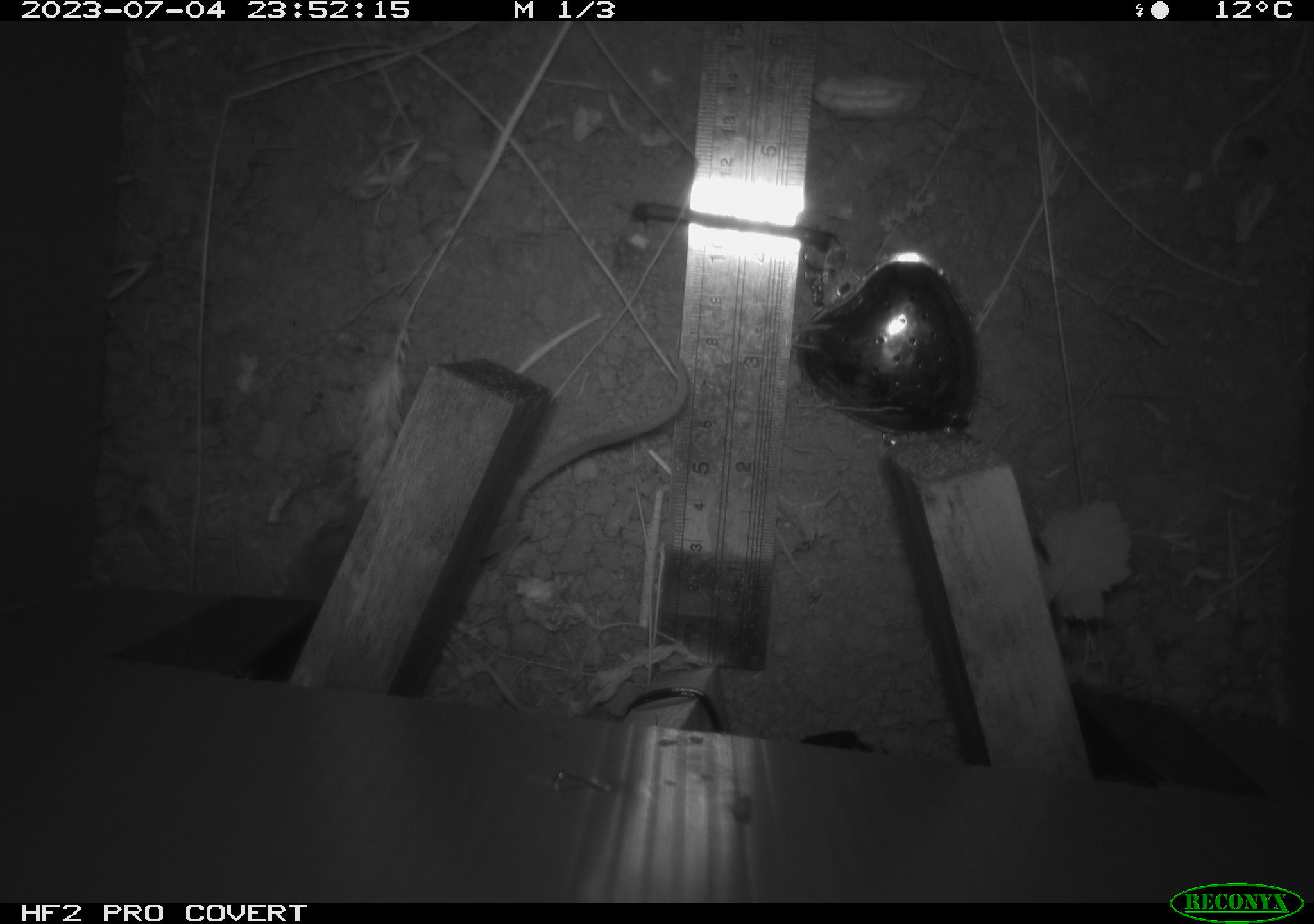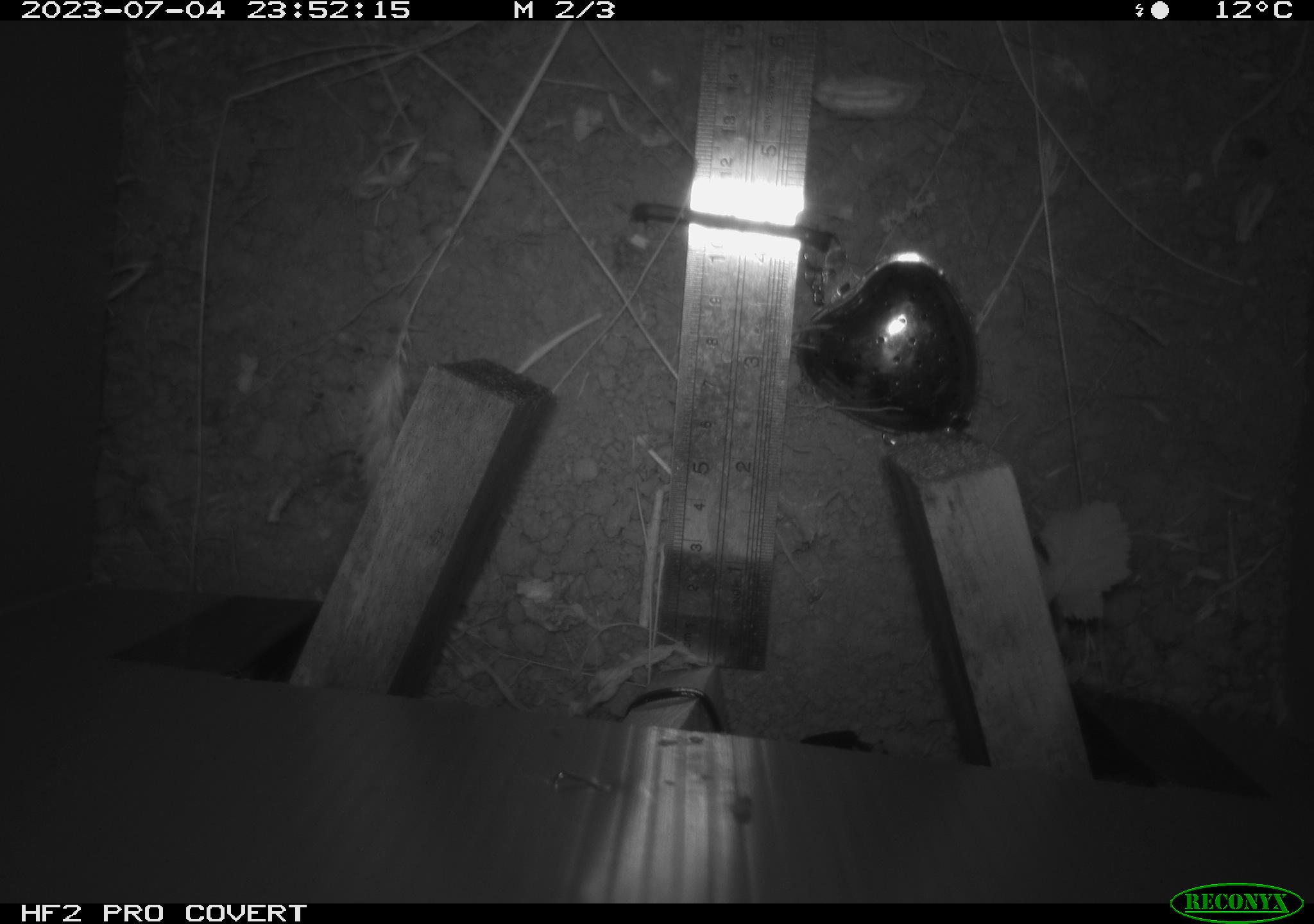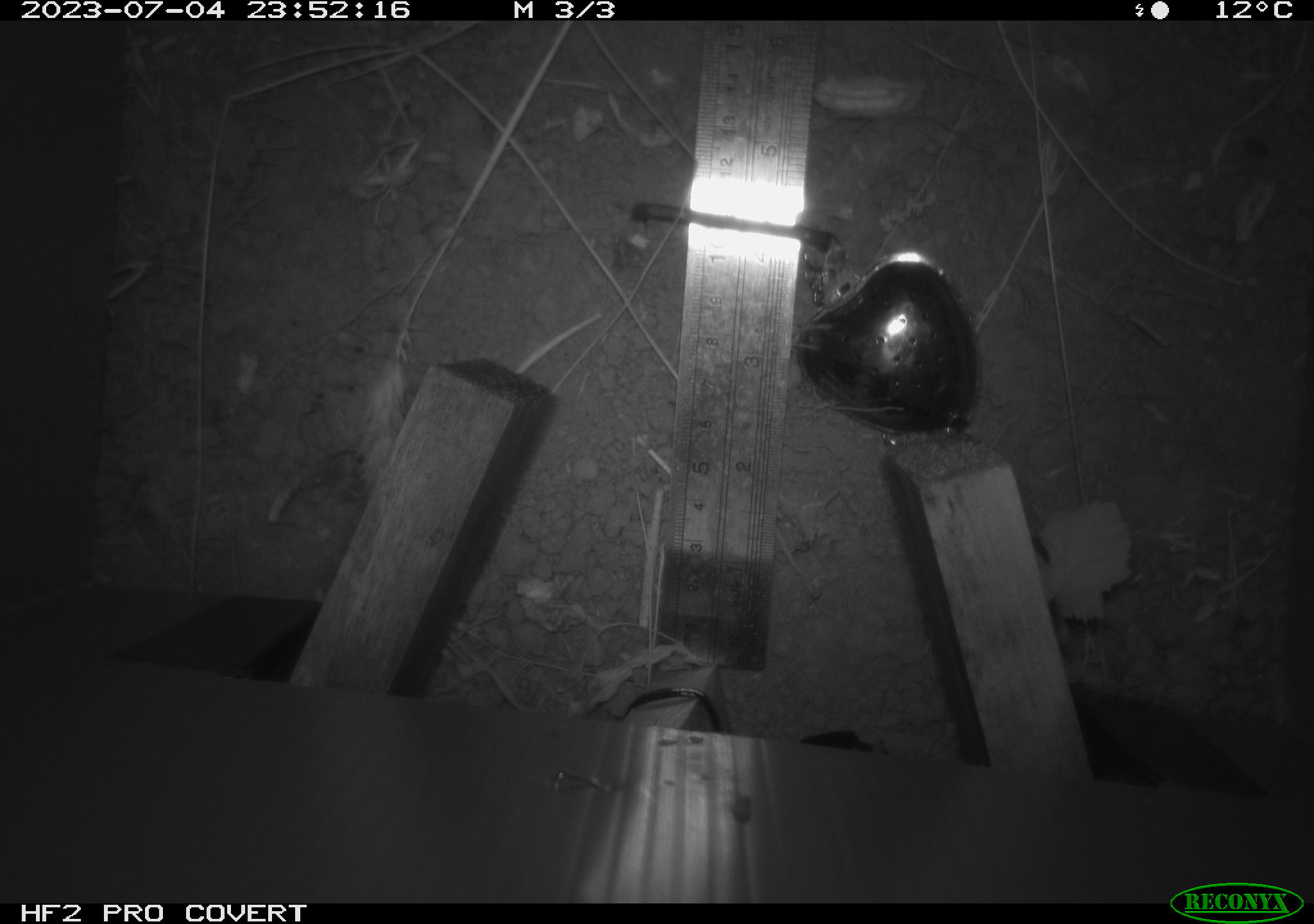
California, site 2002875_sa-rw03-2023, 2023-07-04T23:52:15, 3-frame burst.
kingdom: Animalia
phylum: Chordata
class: Mammalia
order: Rodentia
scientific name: Rodentia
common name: mouse species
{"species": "mouse species (Rodentia)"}